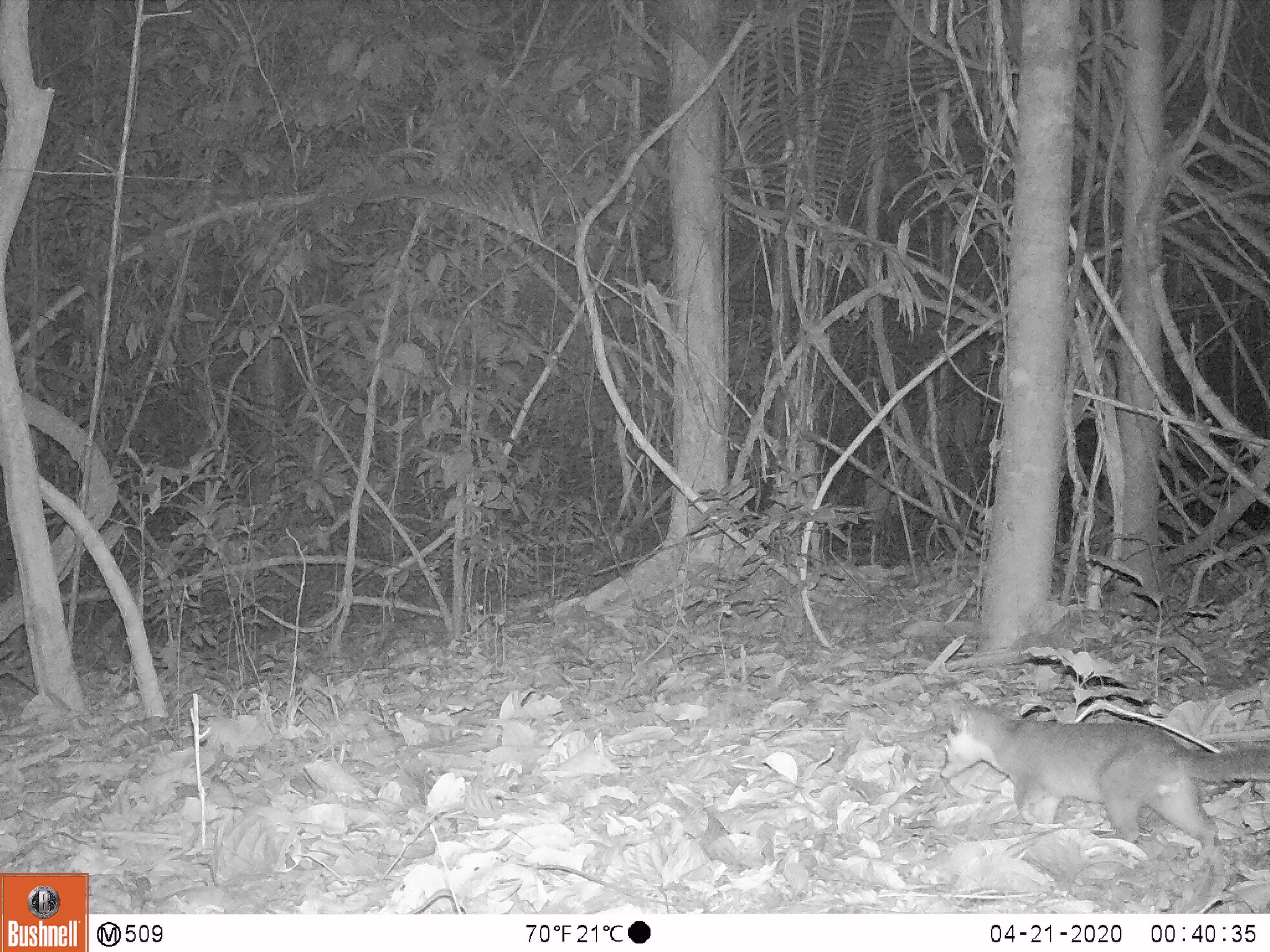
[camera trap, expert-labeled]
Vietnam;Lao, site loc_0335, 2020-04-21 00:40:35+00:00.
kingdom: Animalia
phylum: Chordata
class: Mammalia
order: Carnivora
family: Mustelidae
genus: Melogale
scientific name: Melogale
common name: ferret badger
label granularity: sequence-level